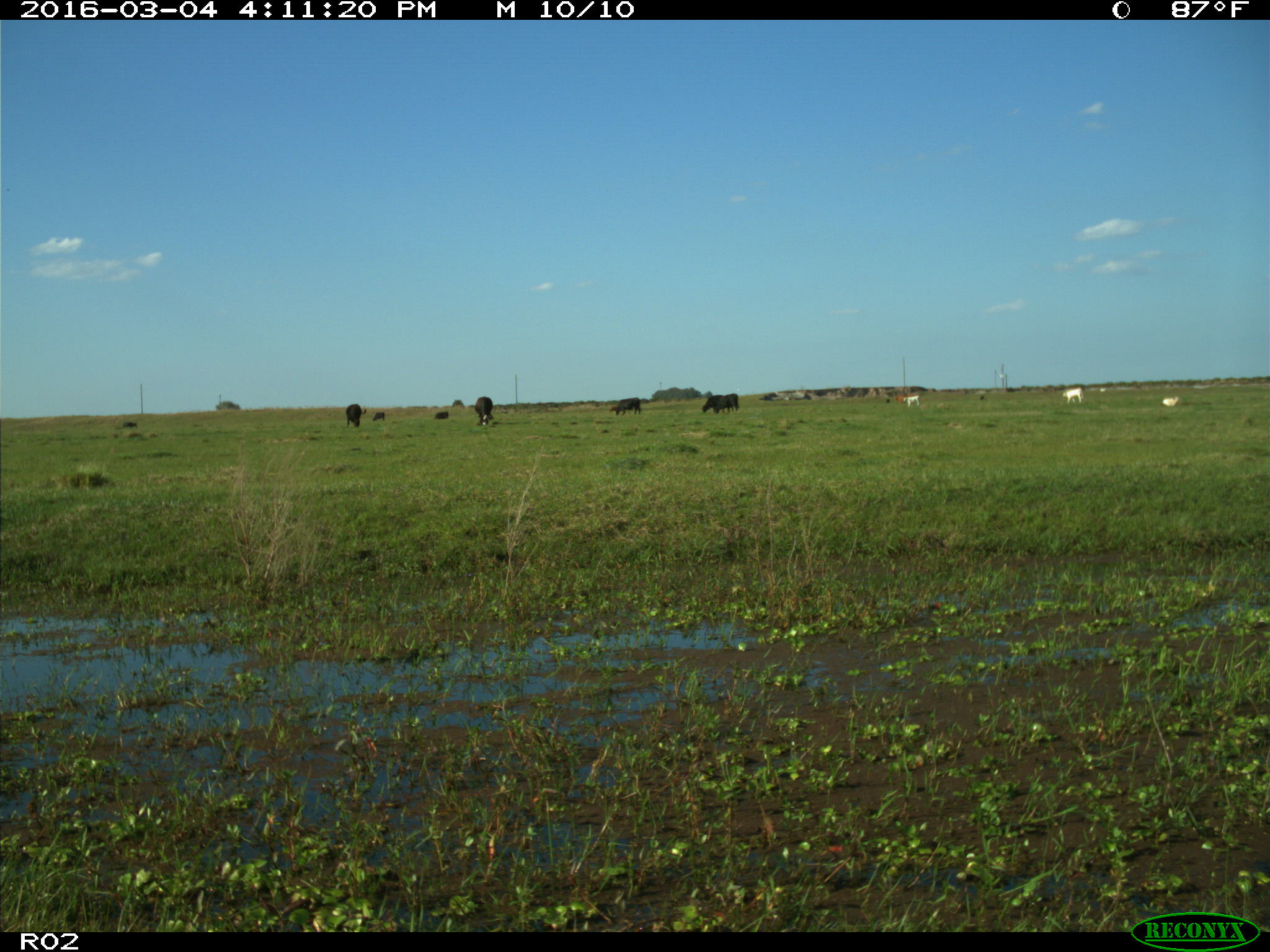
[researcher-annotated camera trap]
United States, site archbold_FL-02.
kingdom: Animalia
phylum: Chordata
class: Mammalia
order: Artiodactyla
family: Bovidae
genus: Bos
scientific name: Bos taurus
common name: domestic cow